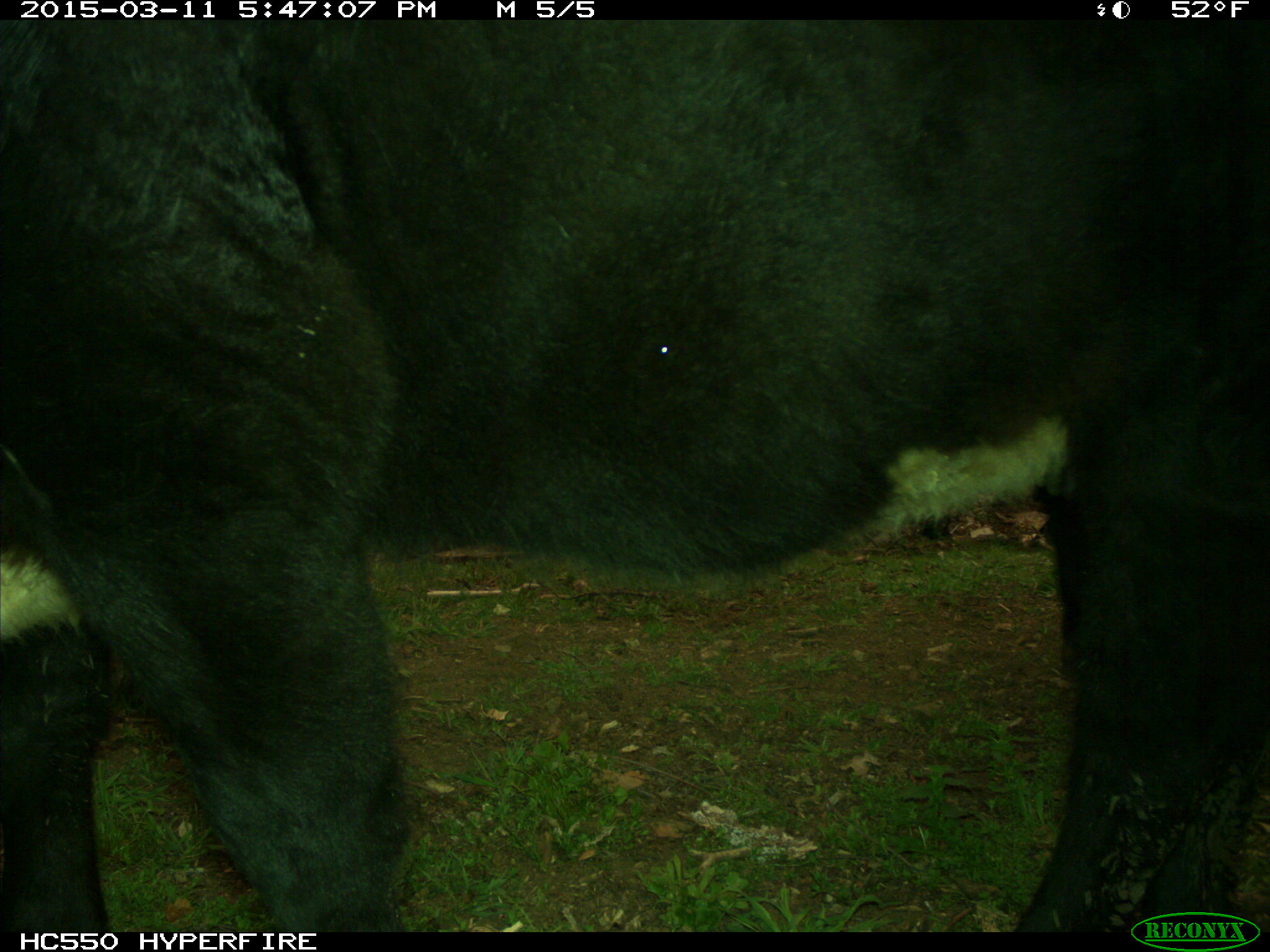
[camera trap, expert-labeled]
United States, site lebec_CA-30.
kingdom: Animalia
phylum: Chordata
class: Mammalia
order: Artiodactyla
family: Bovidae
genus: Bos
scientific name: Bos taurus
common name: domestic cow